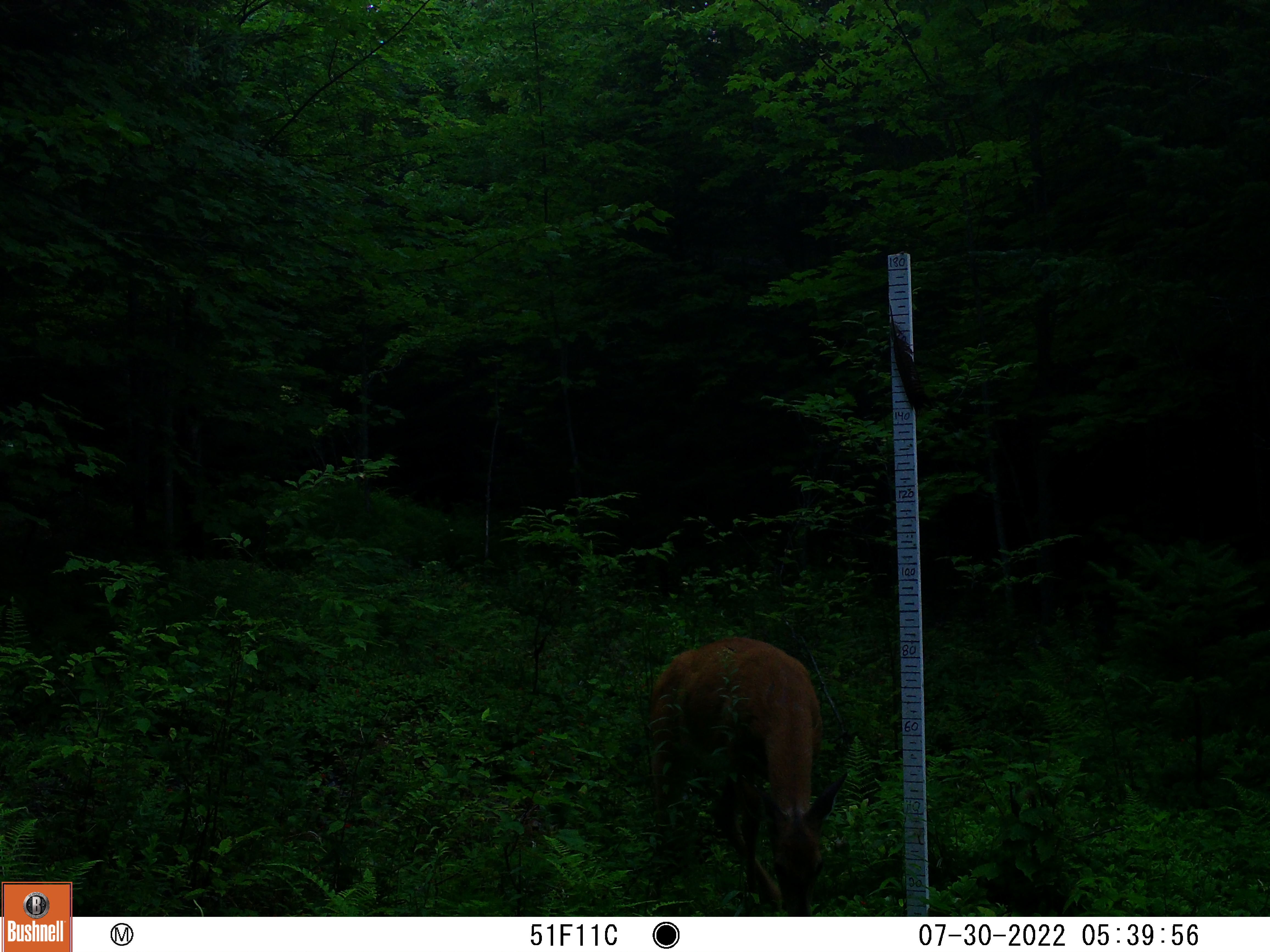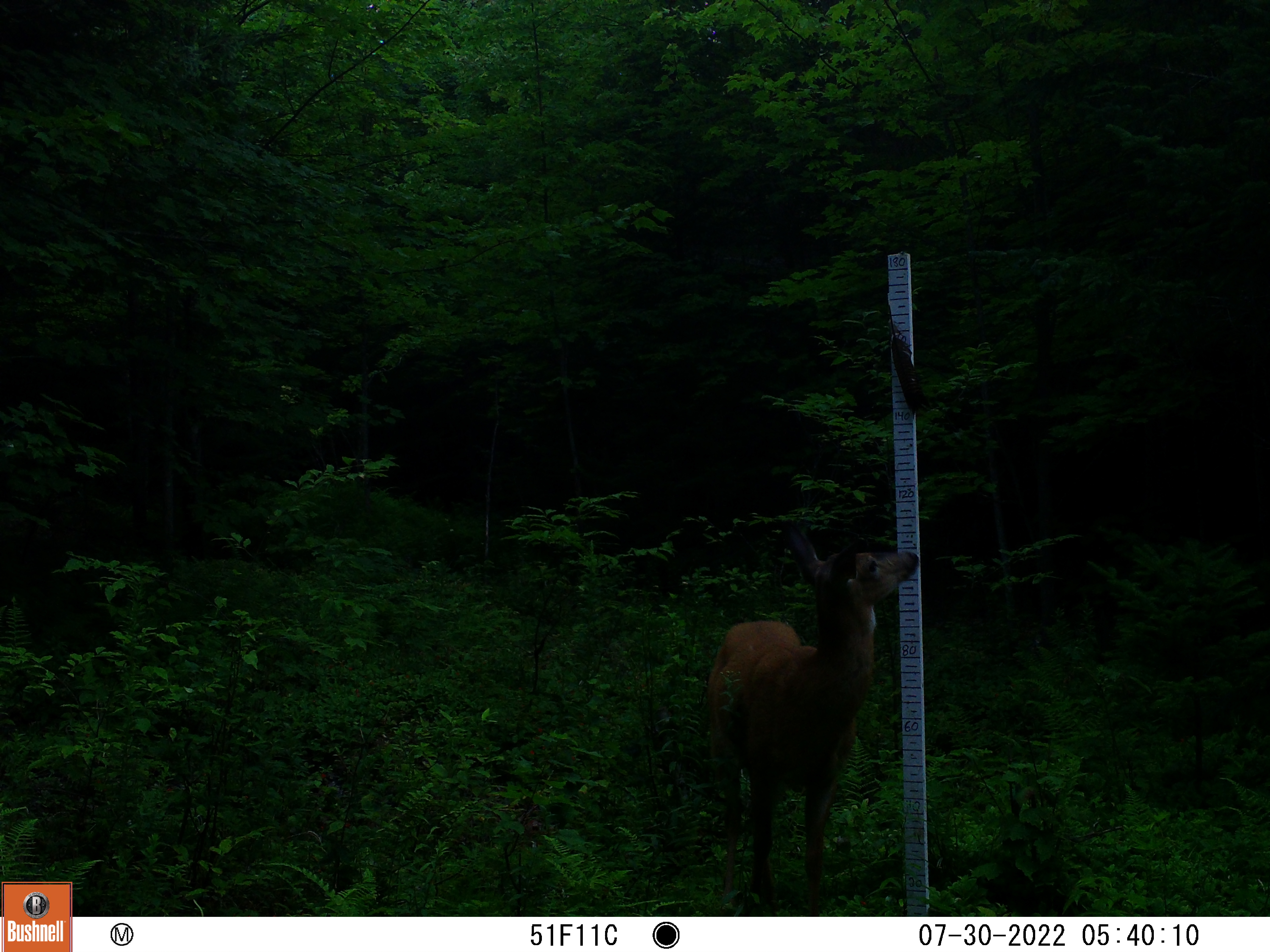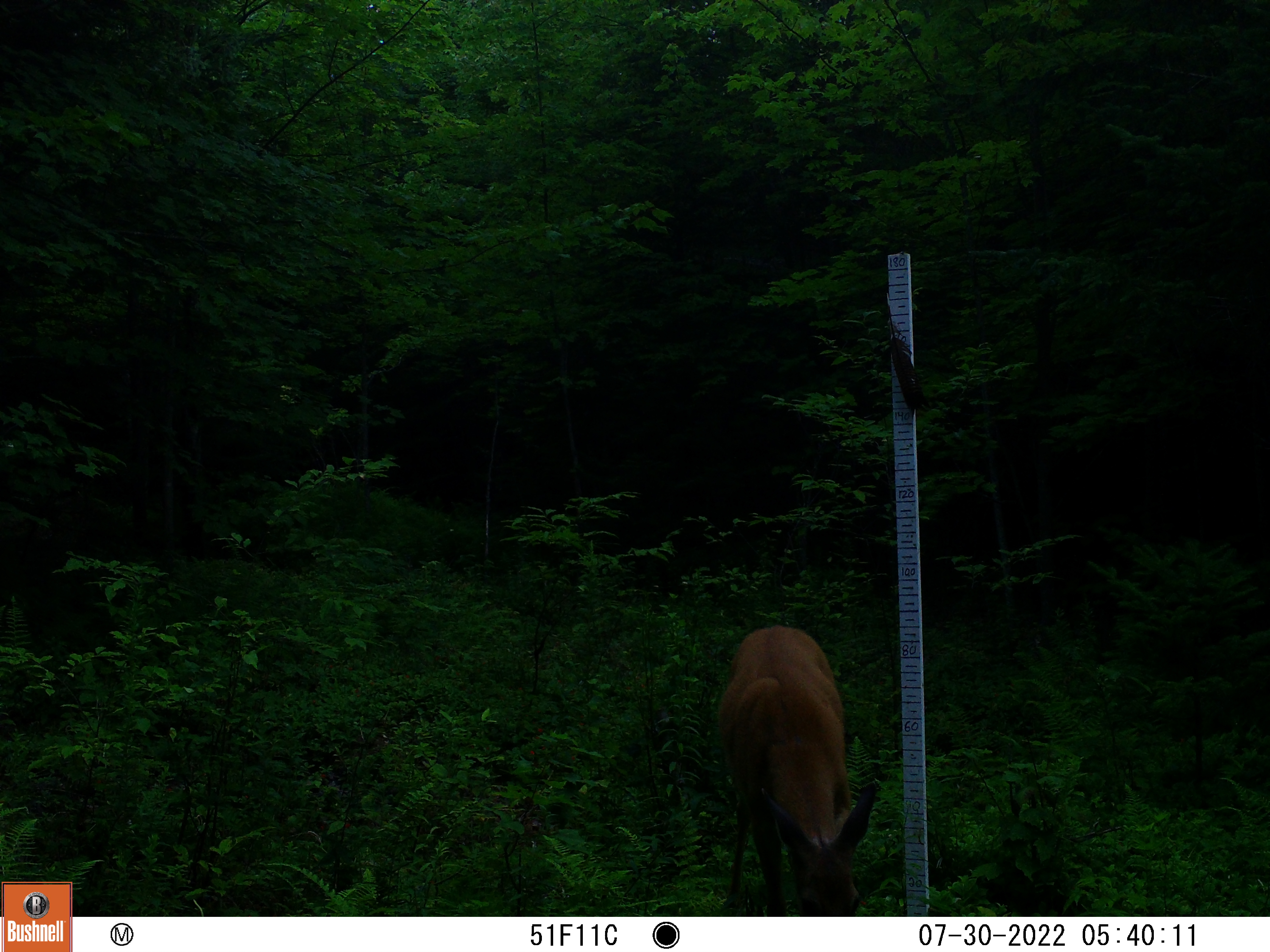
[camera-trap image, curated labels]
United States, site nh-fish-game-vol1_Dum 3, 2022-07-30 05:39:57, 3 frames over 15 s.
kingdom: Animalia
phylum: Chordata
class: Mammalia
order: Artiodactyla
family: Cervidae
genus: Odocoileus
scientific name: Odocoileus virginianus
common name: white-tailed deer